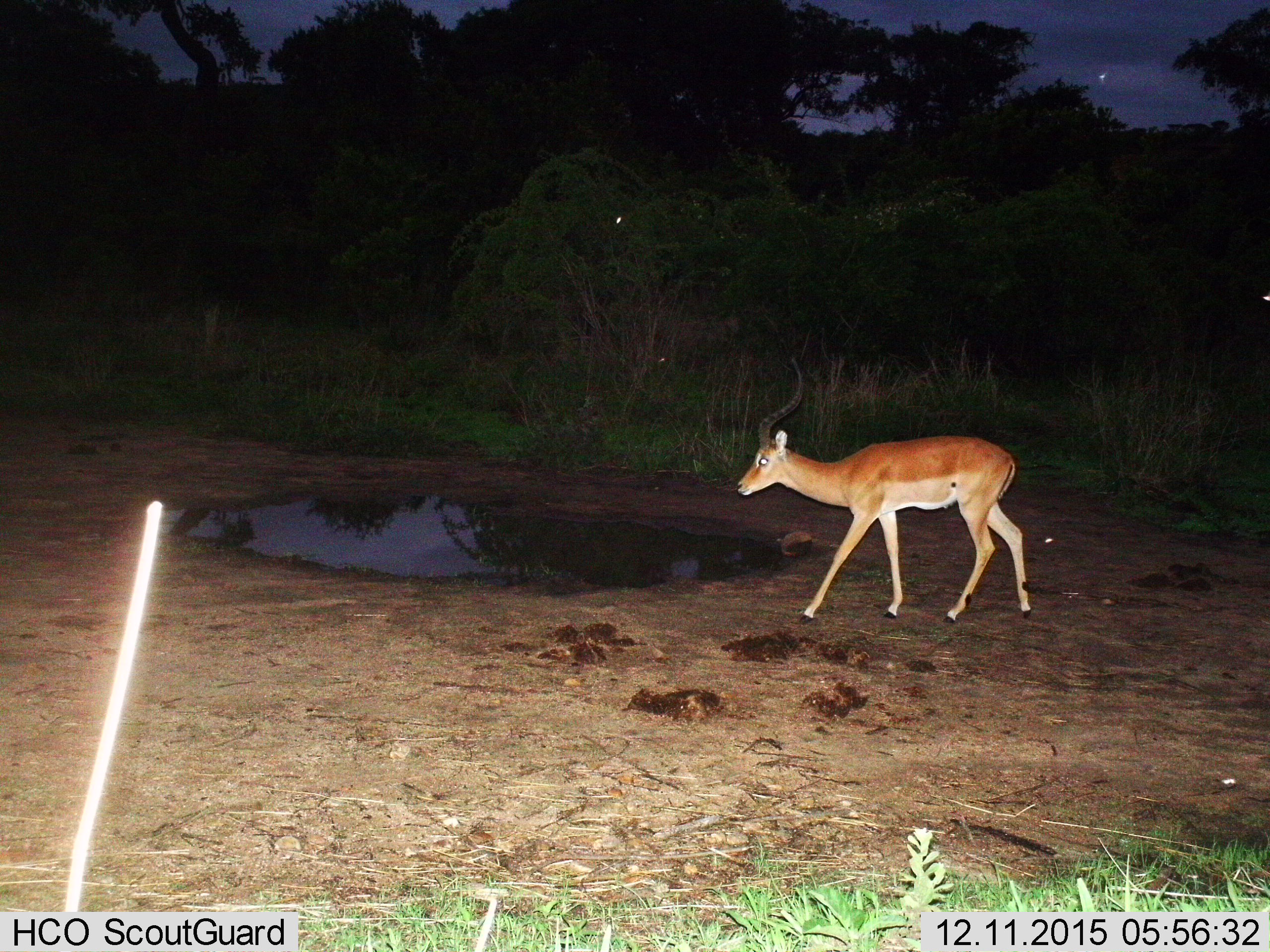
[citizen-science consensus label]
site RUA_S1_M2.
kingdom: Animalia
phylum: Chordata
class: Mammalia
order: Artiodactyla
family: Bovidae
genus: Aepyceros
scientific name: Aepyceros melampus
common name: impala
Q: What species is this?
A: Impala (Aepyceros melampus).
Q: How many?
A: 1.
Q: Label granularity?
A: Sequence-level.